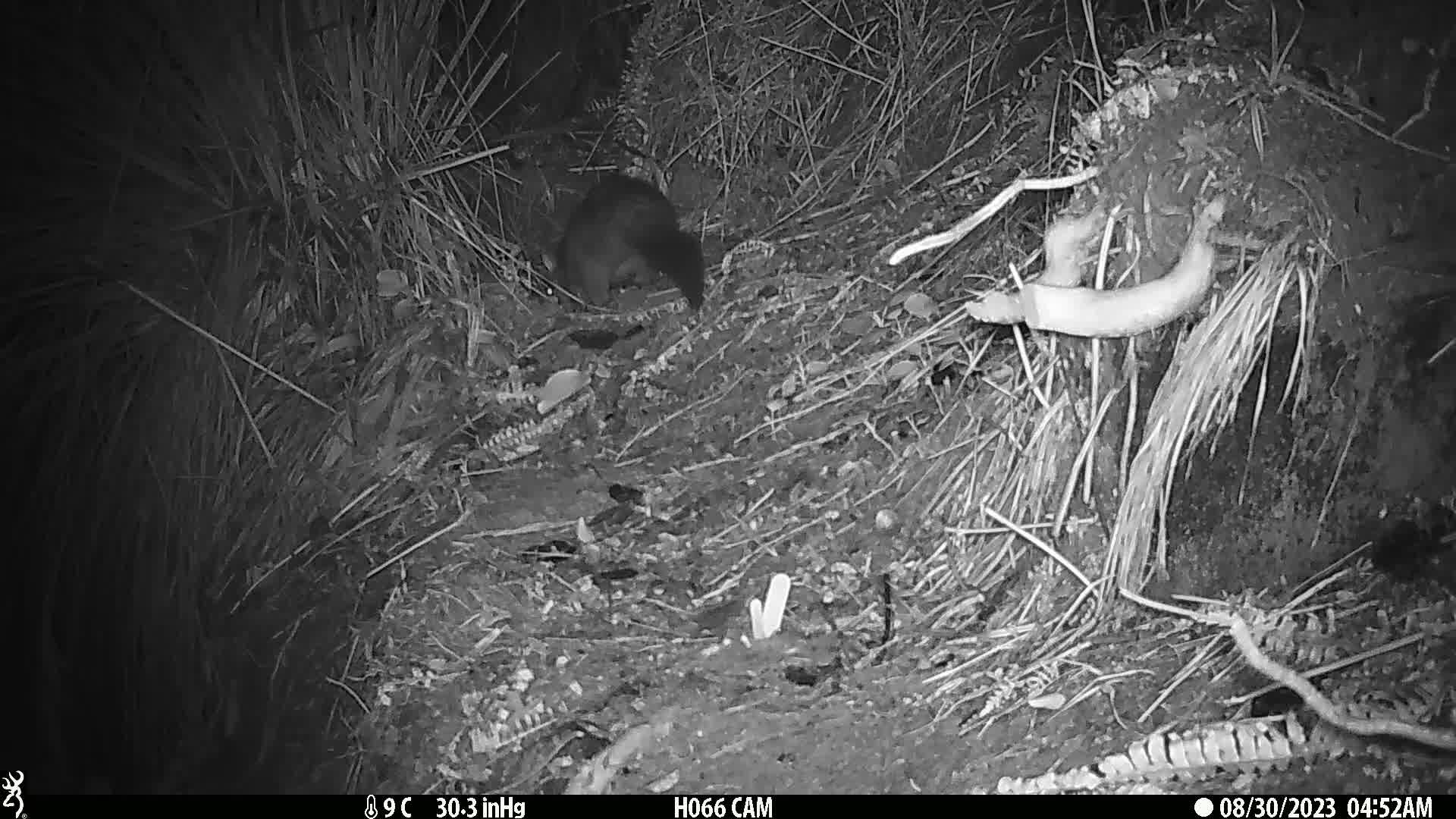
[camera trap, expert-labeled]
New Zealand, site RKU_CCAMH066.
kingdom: Animalia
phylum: Chordata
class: Mammalia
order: Diprotodontia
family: Phalangeridae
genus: Trichosurus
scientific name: Trichosurus vulpecula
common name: common brushtail possum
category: possum